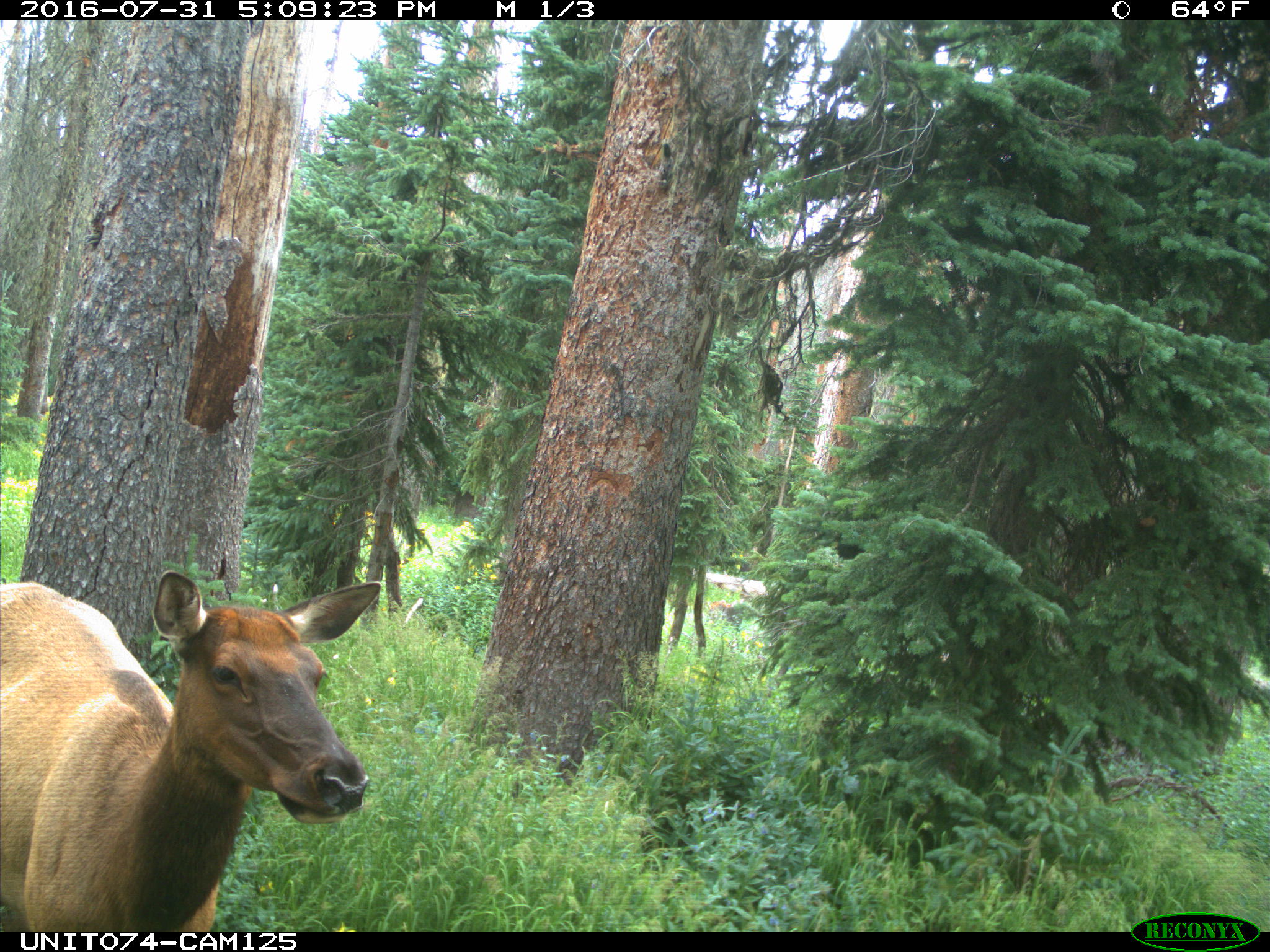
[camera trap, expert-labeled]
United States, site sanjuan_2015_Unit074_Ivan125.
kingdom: Animalia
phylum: Chordata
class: Mammalia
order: Artiodactyla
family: Cervidae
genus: Cervus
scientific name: Cervus elaphus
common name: red deer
Cervus elaphus (red deer).